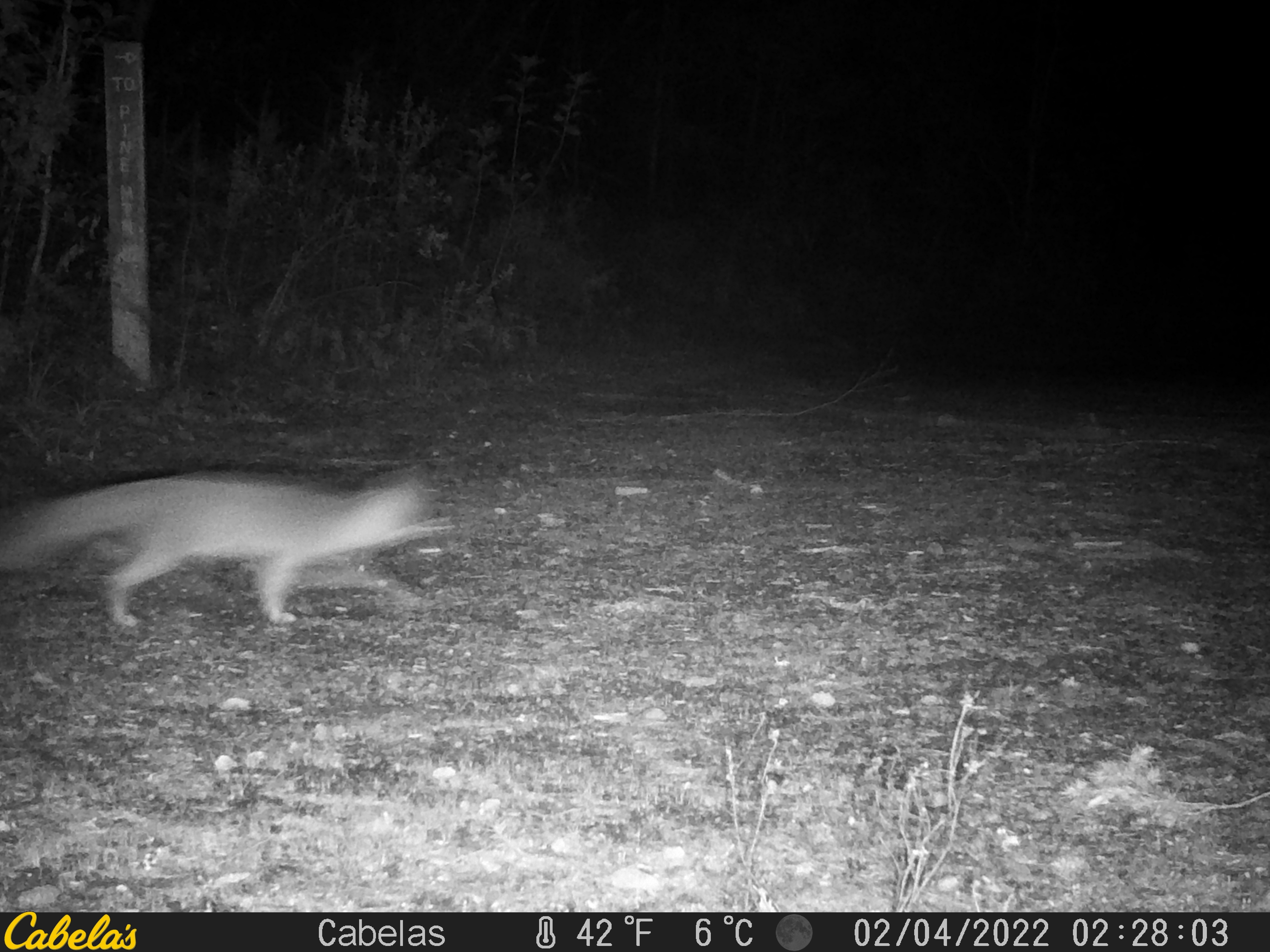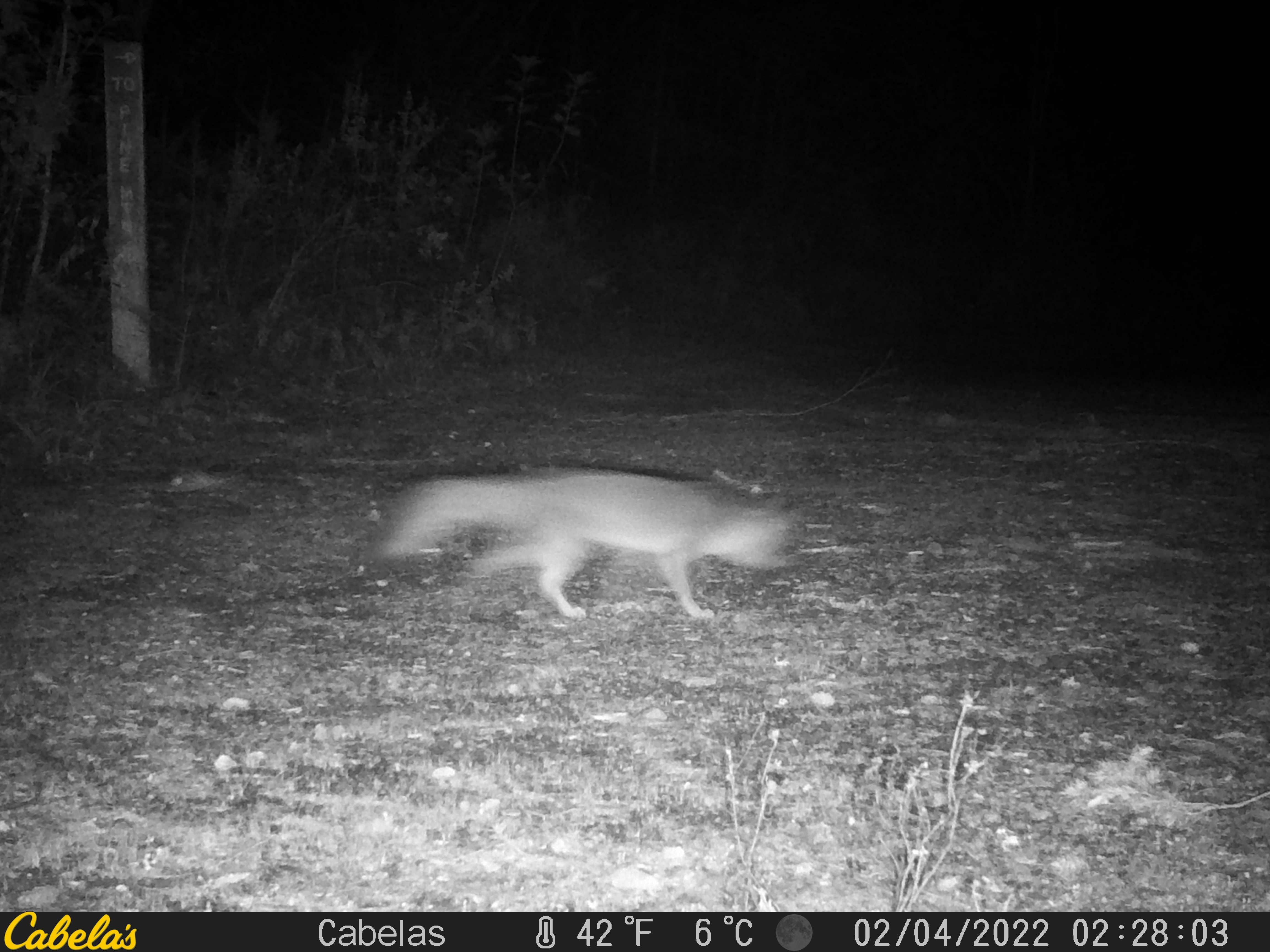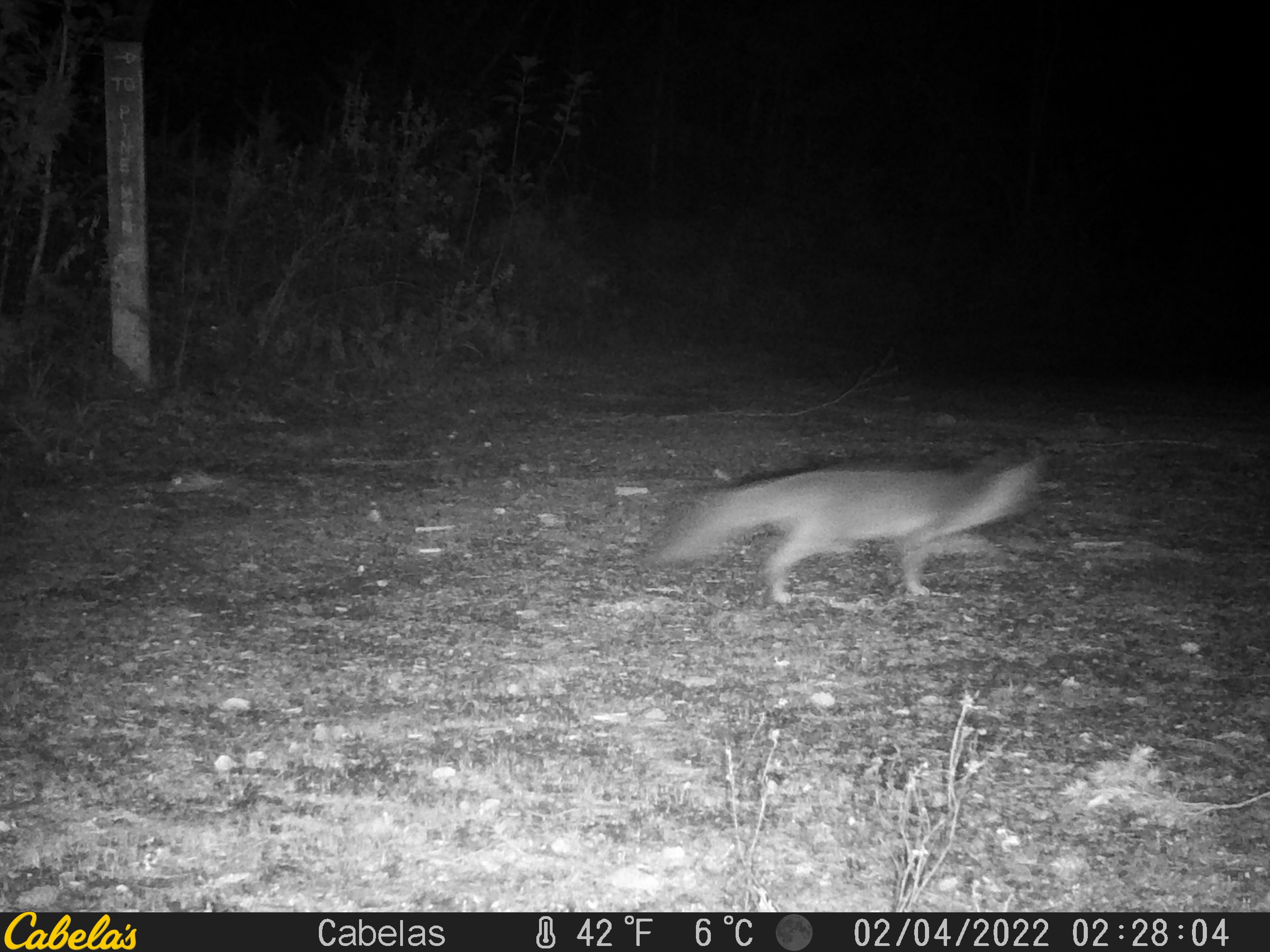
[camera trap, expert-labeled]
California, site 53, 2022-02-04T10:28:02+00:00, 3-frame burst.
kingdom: Animalia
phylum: Chordata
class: Mammalia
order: Carnivora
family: Canidae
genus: Urocyon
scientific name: Urocyon cinereoargenteus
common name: gray fox